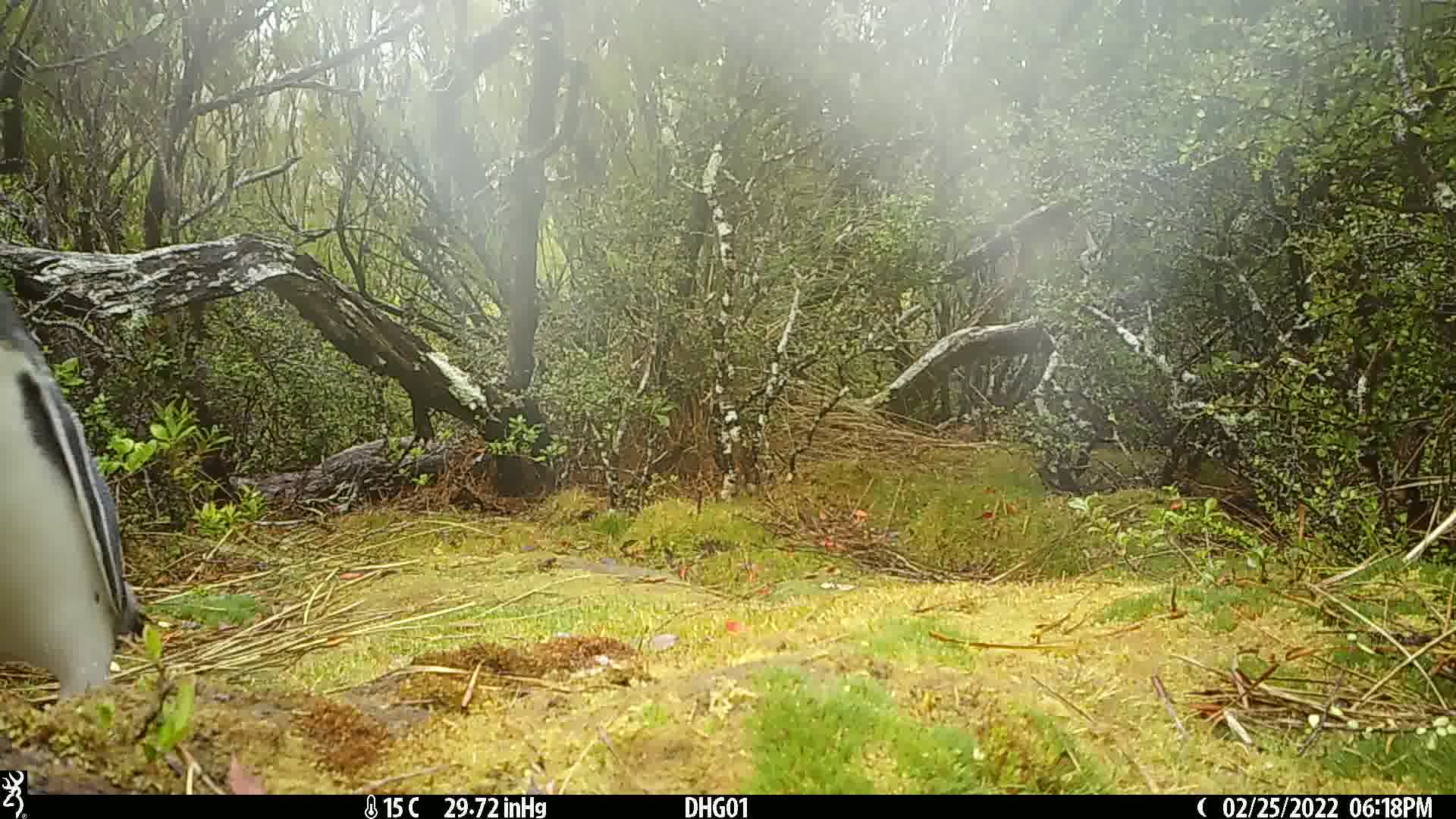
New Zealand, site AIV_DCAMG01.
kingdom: Animalia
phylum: Chordata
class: Aves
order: Sphenisciformes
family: Spheniscidae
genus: Megadyptes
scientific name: Megadyptes antipodes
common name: yellow-eyed penguin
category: yellow eyed penguin